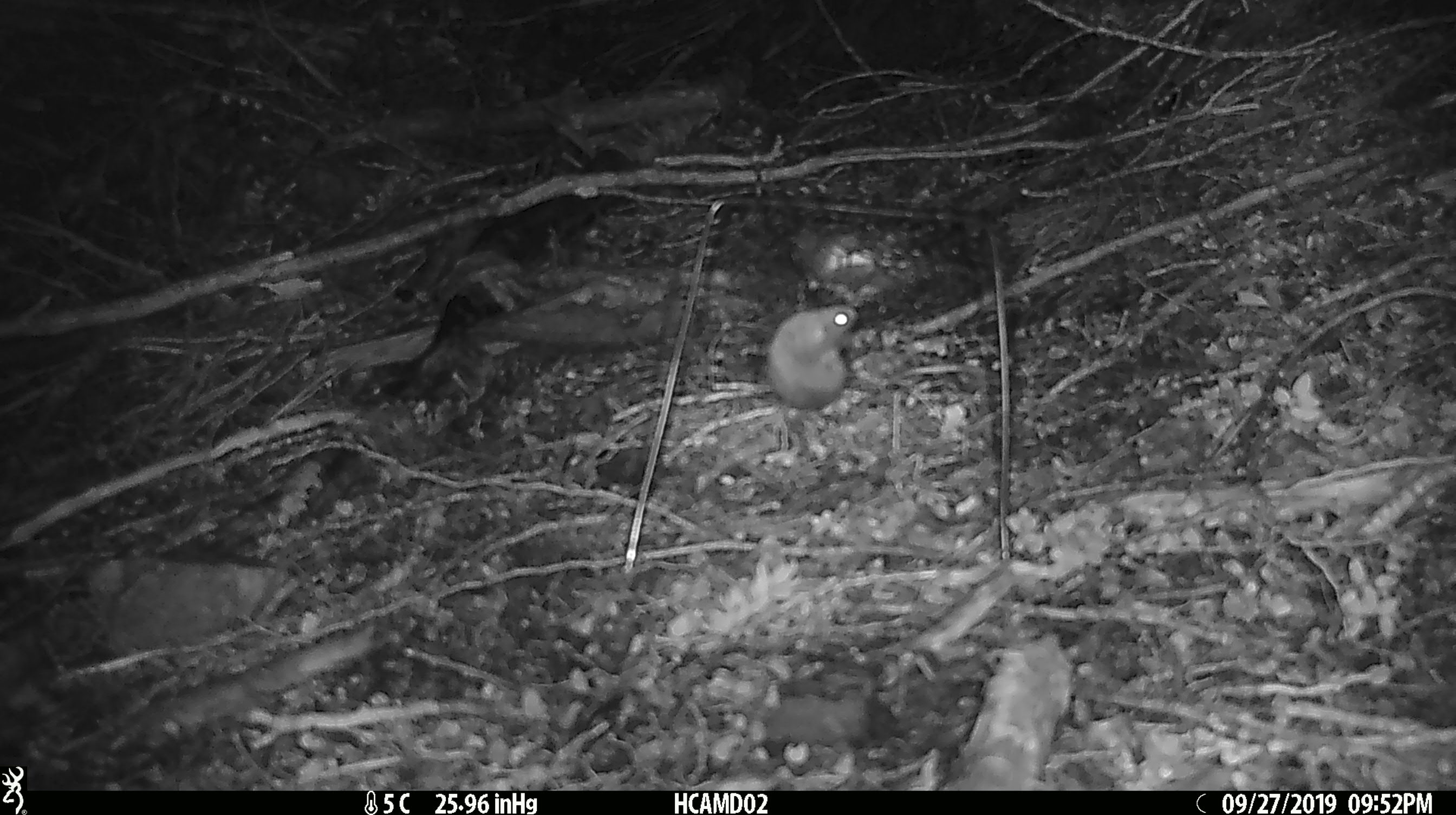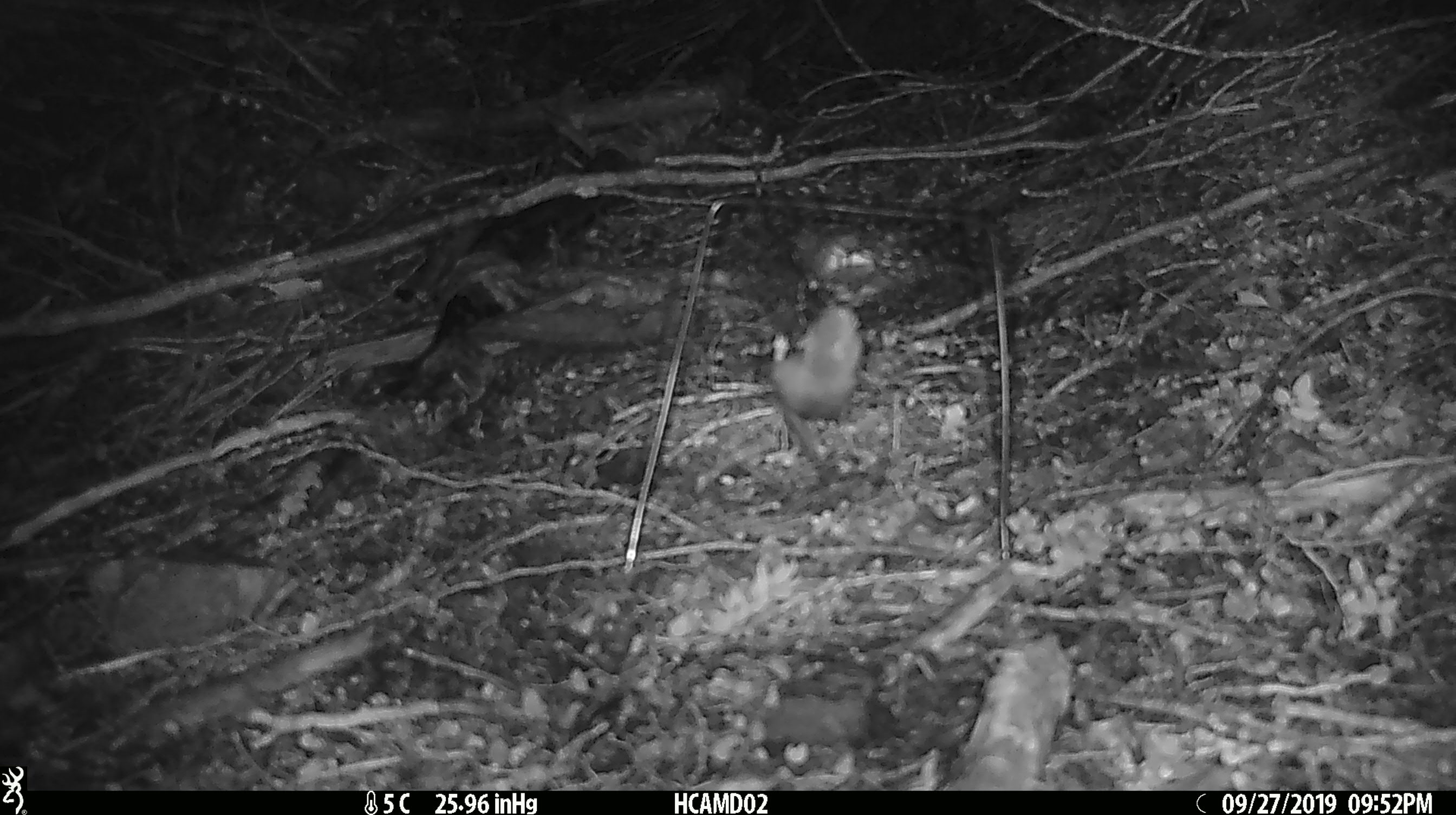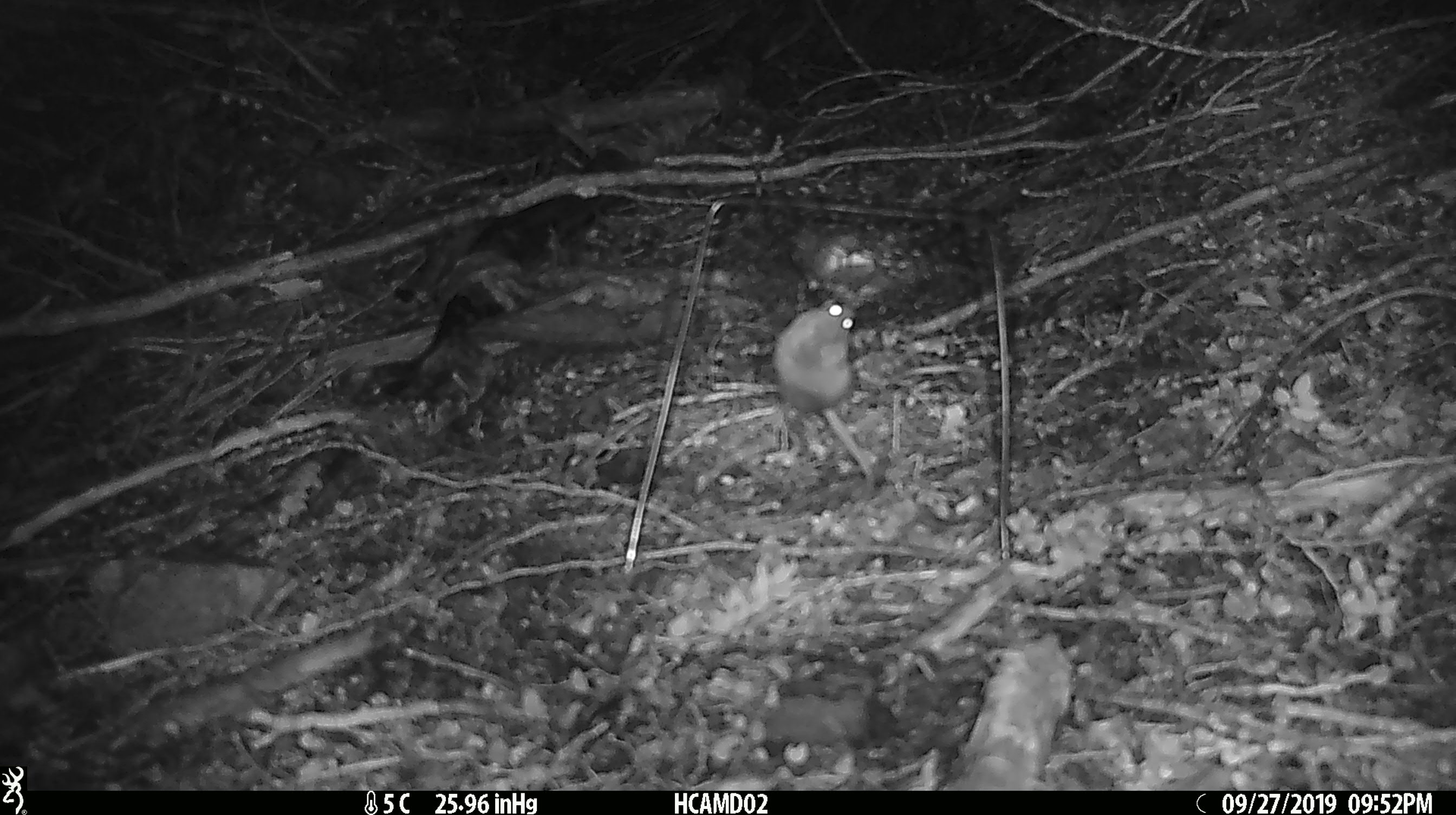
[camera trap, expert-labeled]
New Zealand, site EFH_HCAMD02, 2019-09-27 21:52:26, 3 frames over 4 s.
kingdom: Animalia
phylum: Chordata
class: Mammalia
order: Rodentia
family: Muridae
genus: Mus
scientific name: Mus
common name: mouse